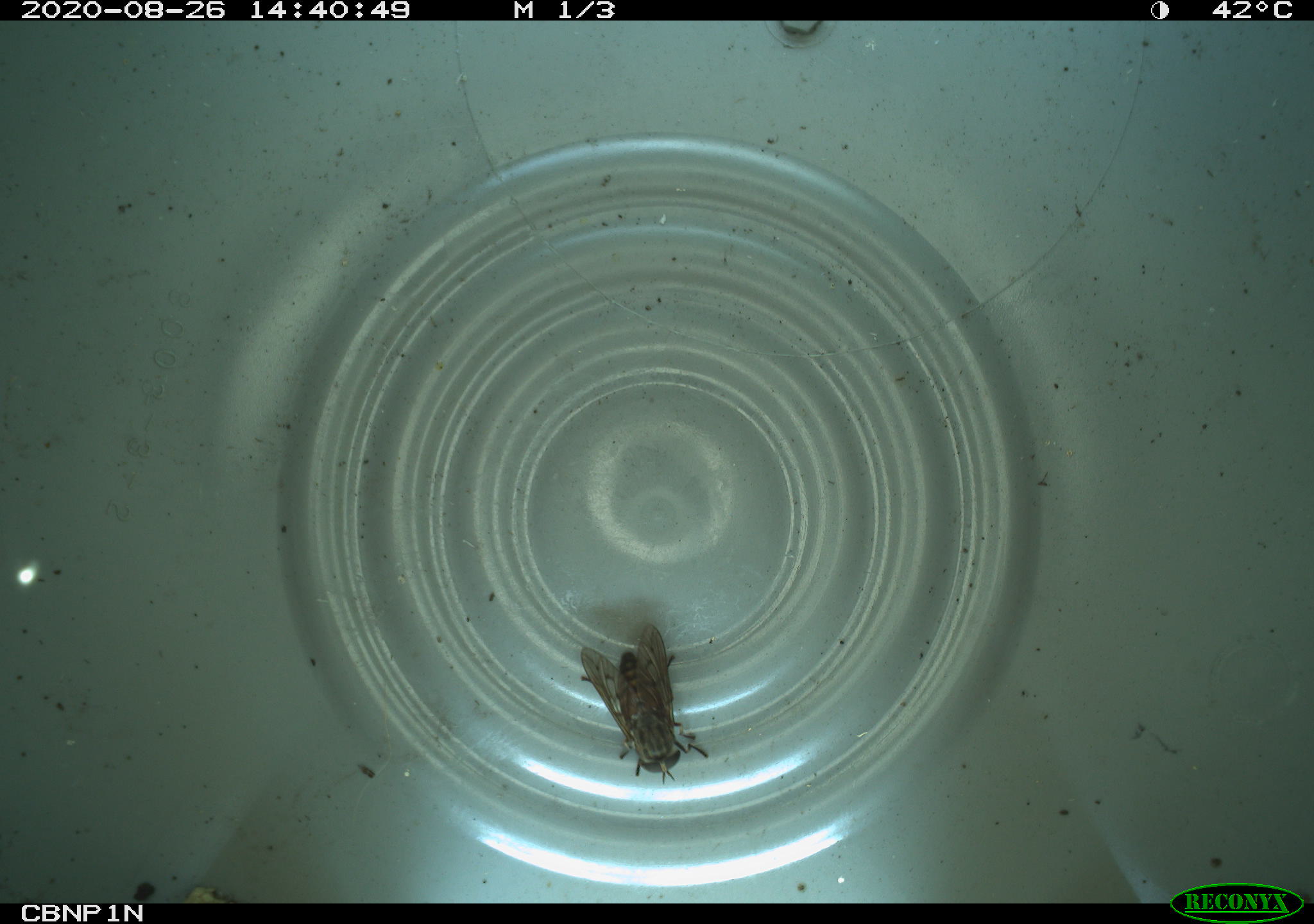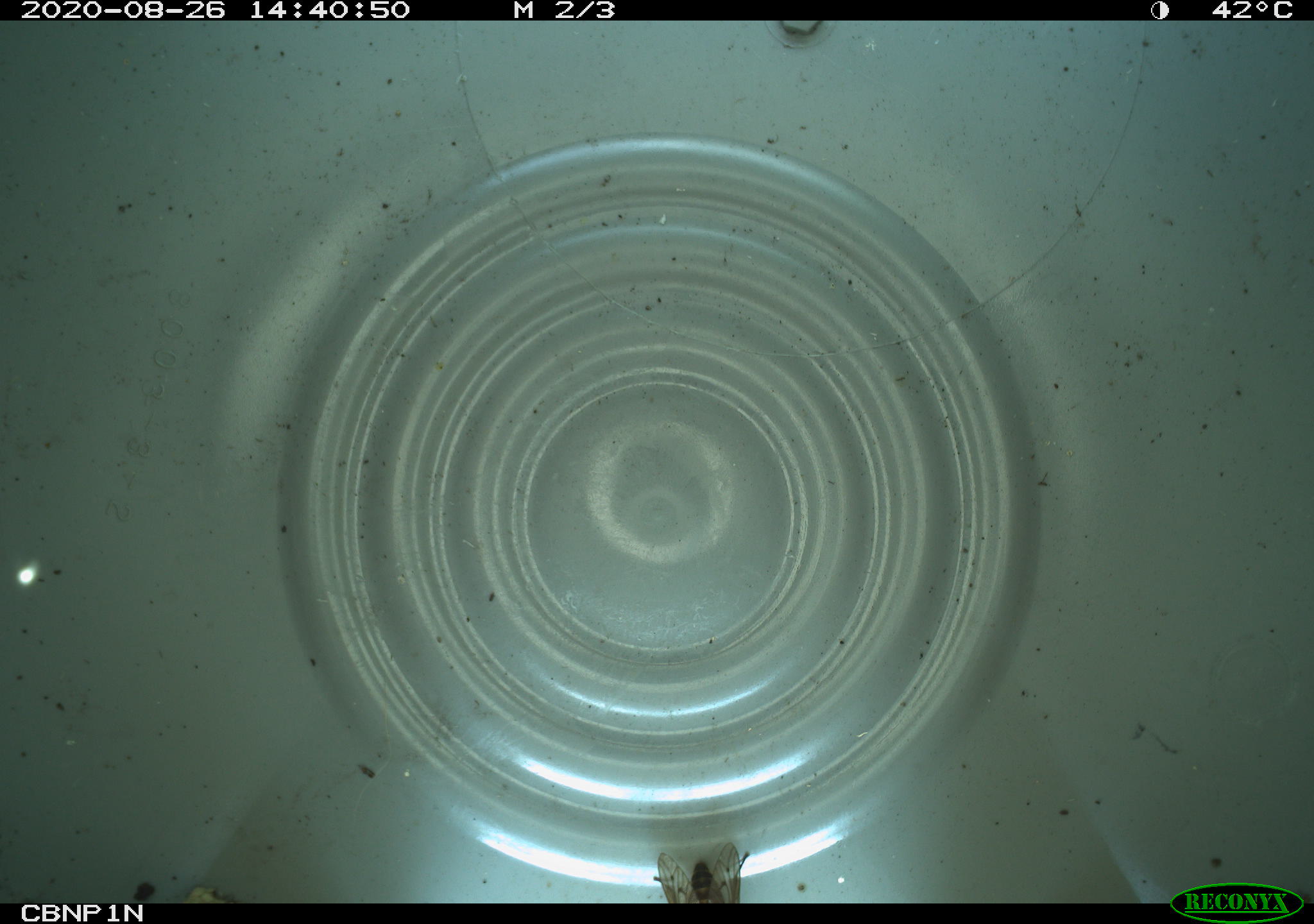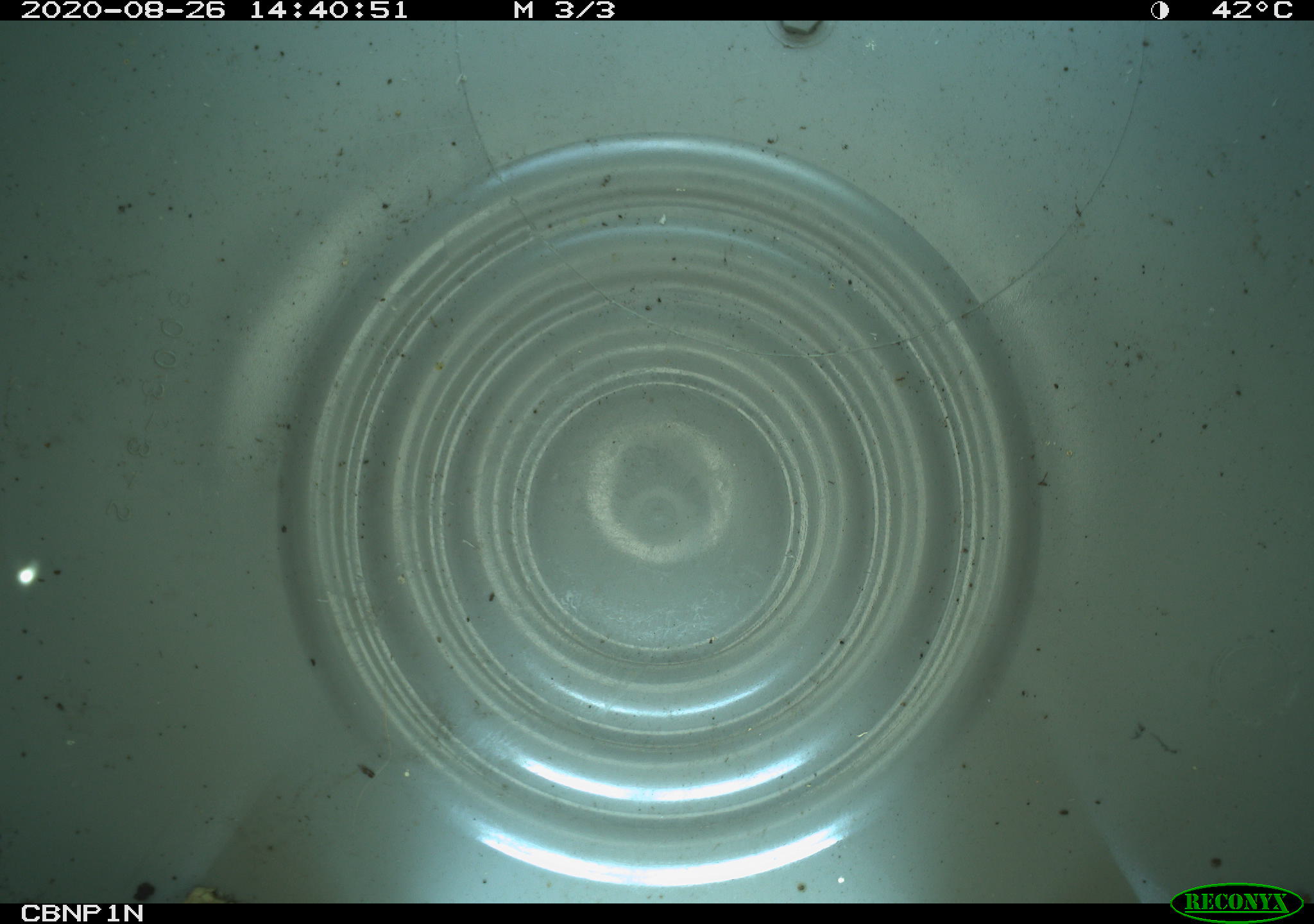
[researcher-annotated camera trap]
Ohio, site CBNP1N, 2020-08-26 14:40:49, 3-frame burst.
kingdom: Animalia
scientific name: Animalia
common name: animal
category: invertebrate